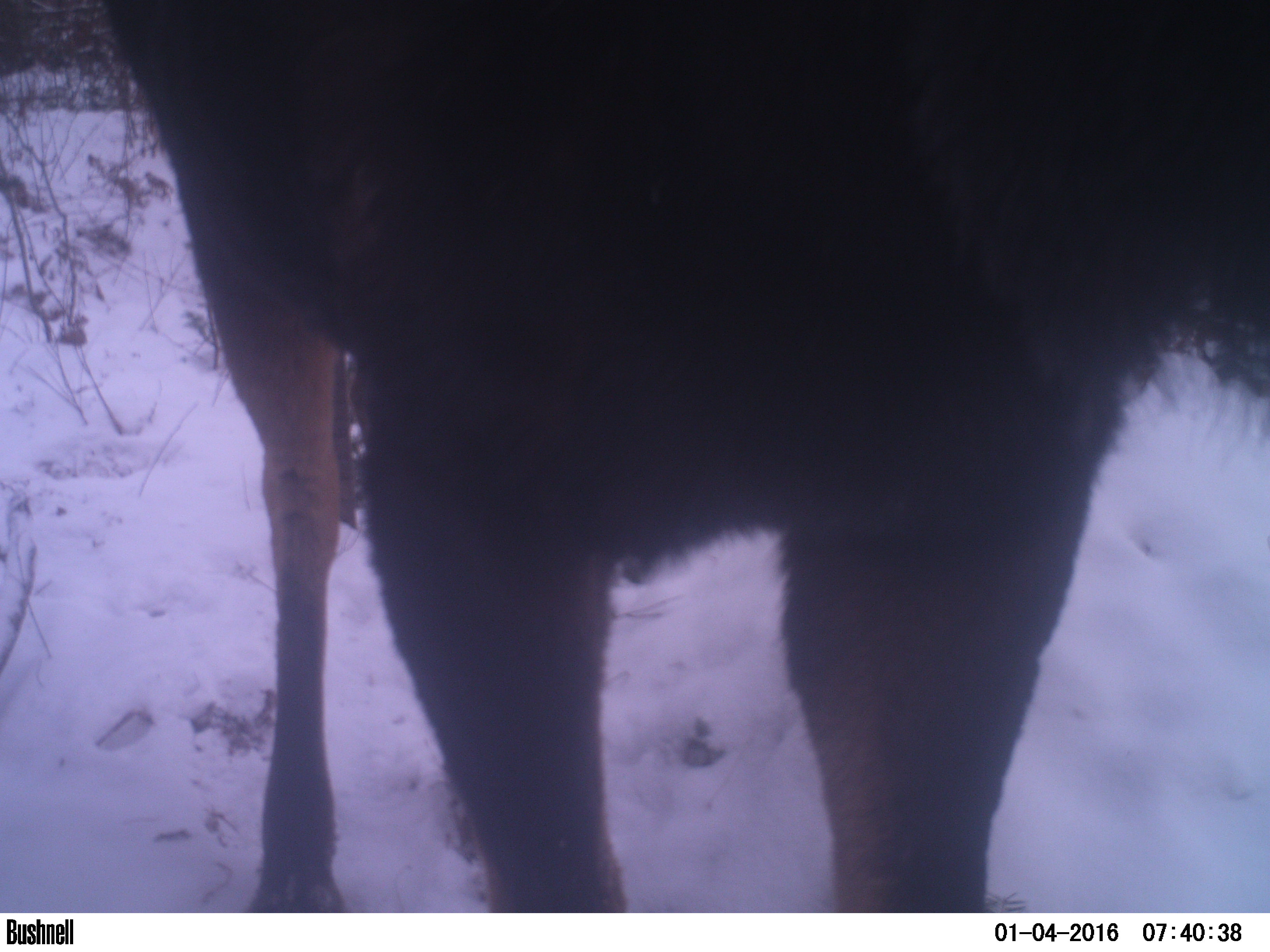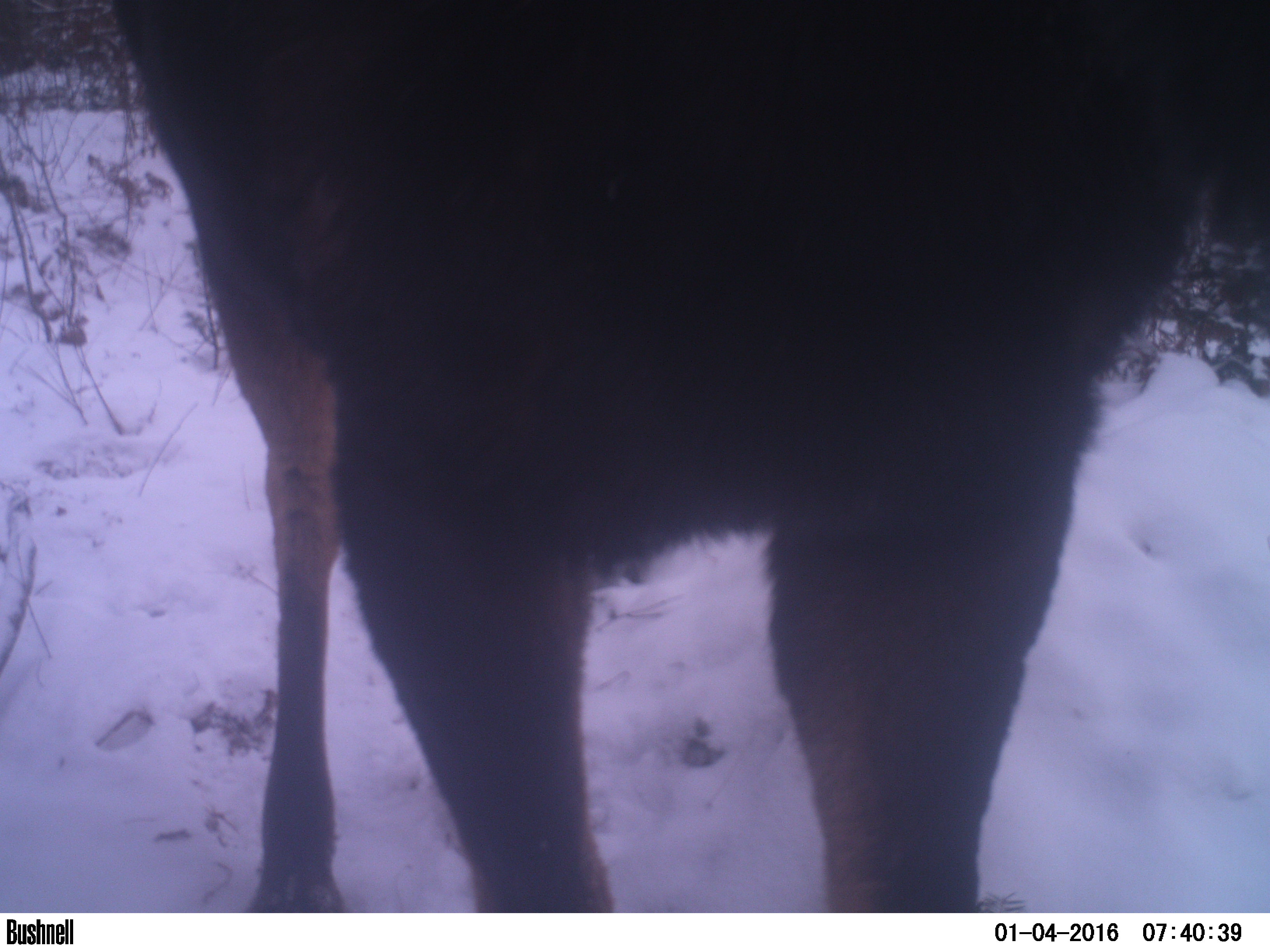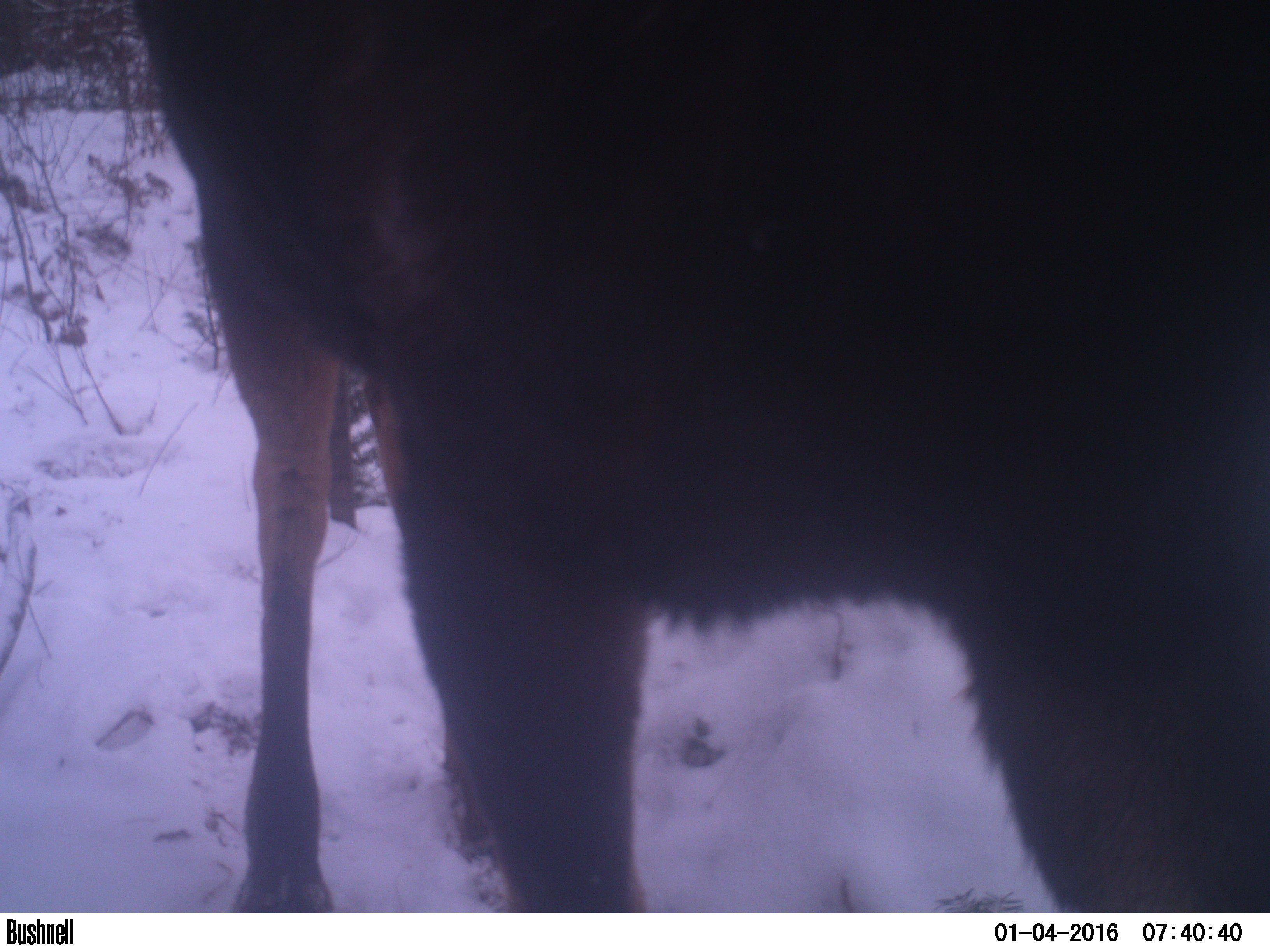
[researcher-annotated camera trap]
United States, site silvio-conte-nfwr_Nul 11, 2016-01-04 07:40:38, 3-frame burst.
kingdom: Animalia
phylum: Chordata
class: Mammalia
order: Artiodactyla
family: Cervidae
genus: Alces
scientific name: Alces alces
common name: moose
Moose (Alces alces).